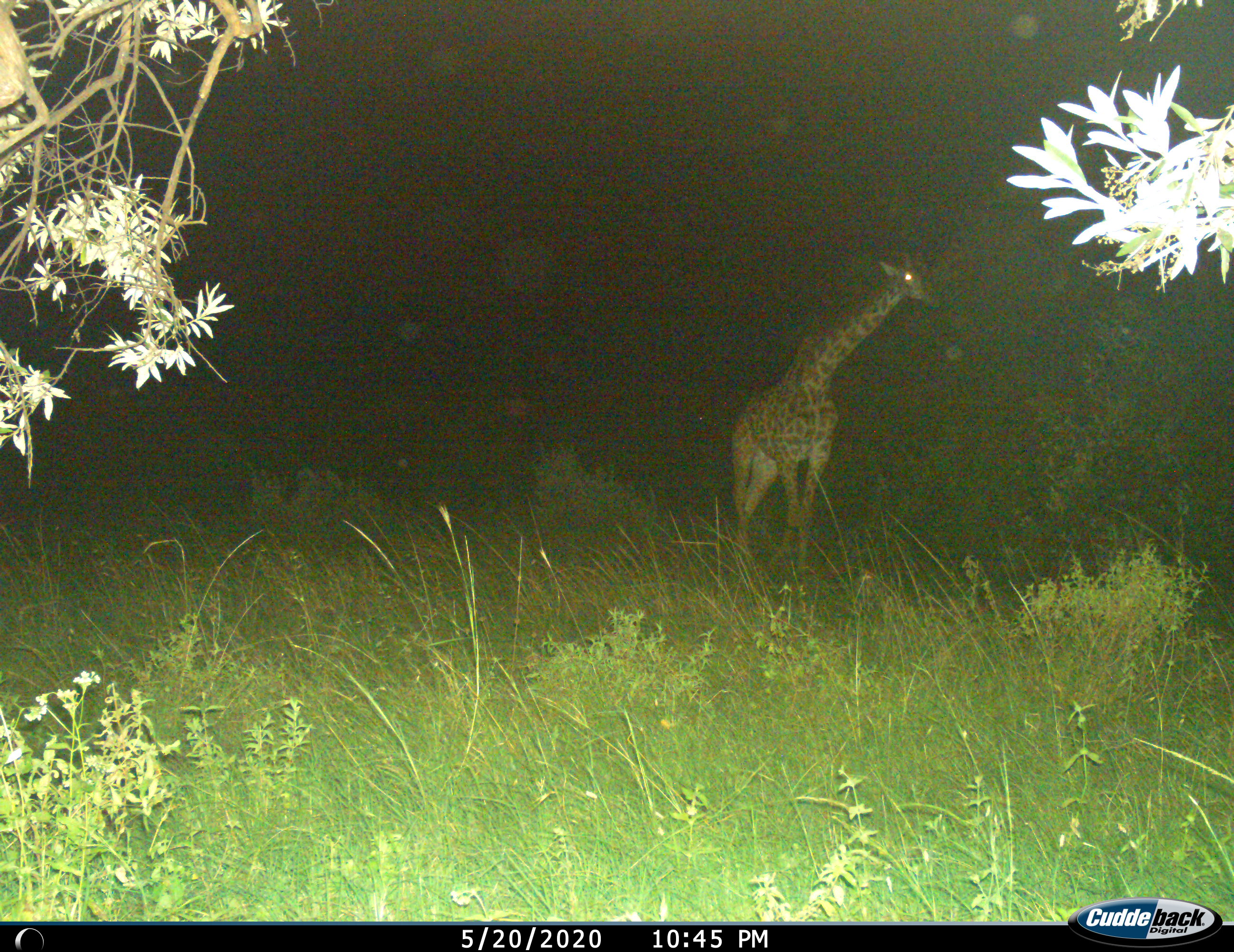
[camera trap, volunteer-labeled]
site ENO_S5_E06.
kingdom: Animalia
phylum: Chordata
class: Mammalia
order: Artiodactyla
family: Giraffidae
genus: Giraffa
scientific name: Giraffa camelopardalis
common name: giraffe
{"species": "giraffe (Giraffa camelopardalis)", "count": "1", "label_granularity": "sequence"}